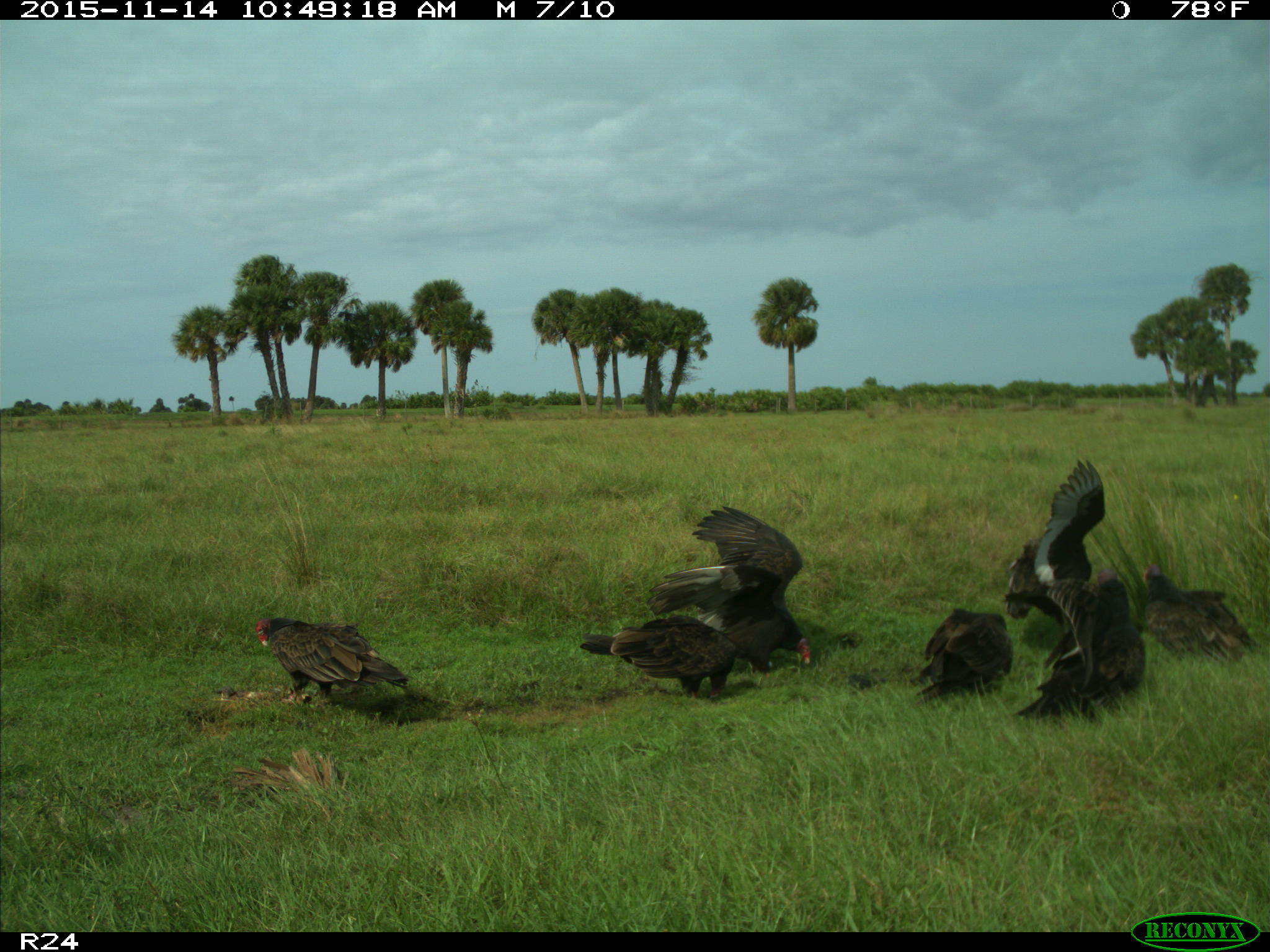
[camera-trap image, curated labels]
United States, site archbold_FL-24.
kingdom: Animalia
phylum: Chordata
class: Aves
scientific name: Aves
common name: birds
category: unidentified bird